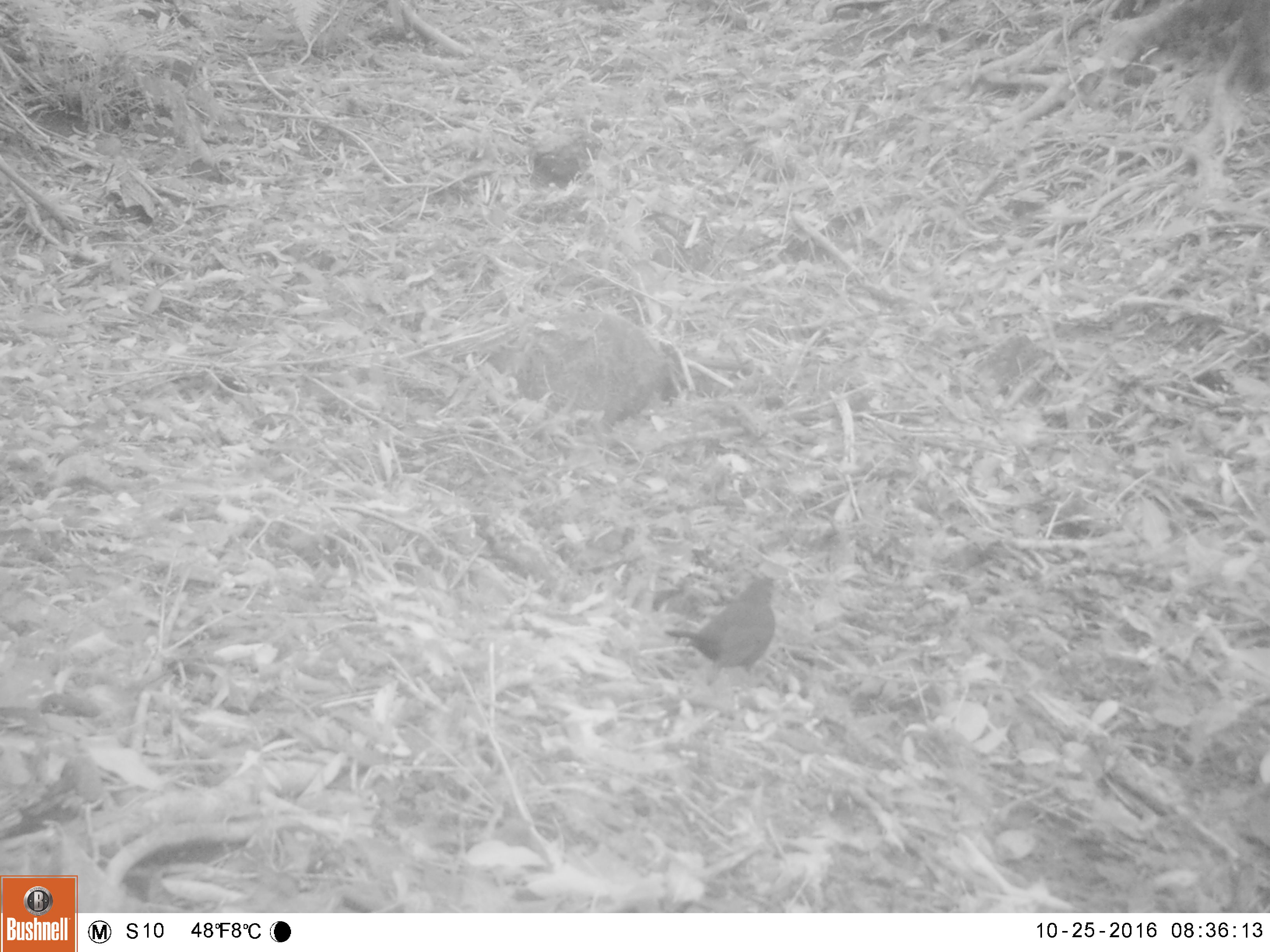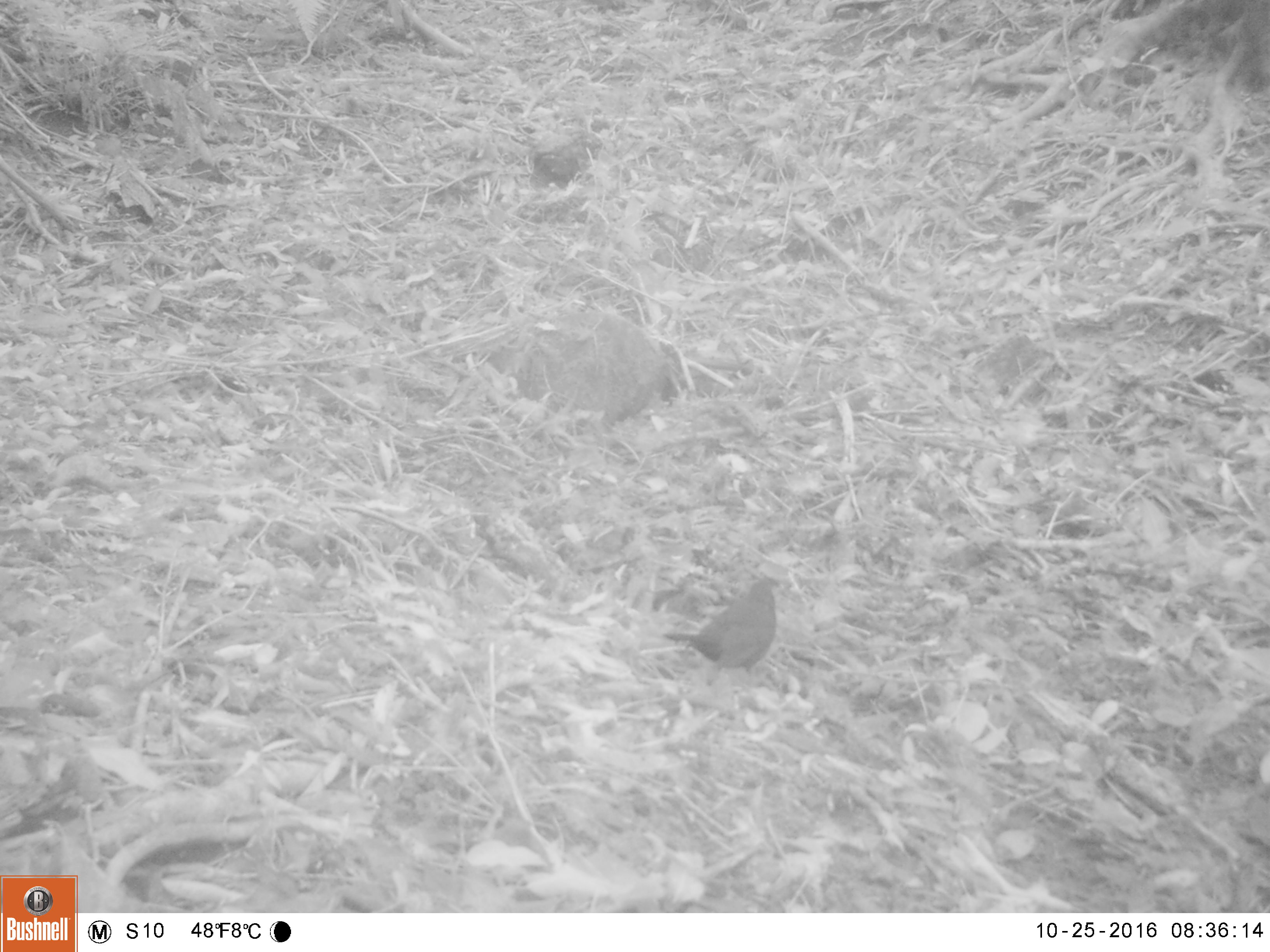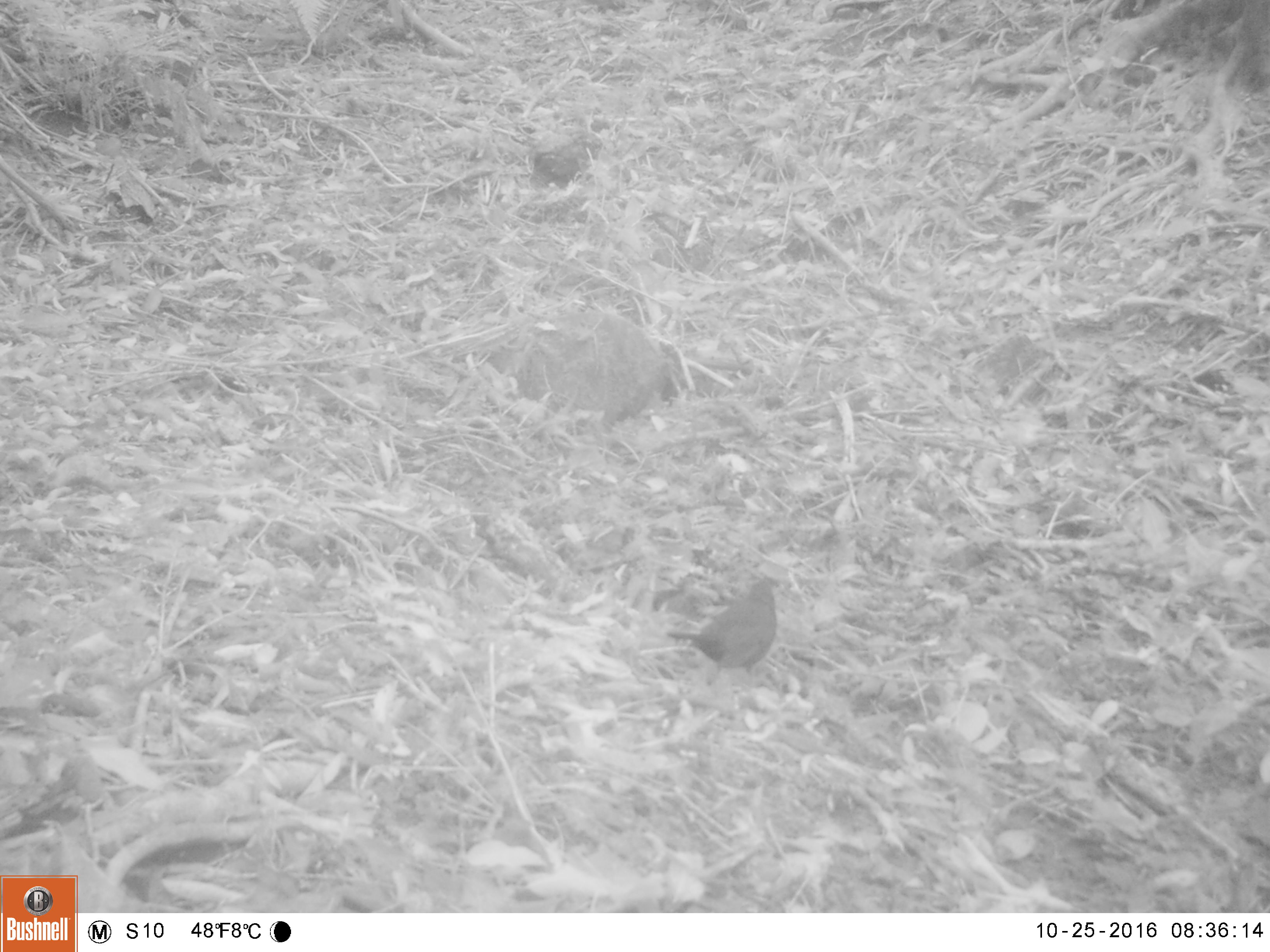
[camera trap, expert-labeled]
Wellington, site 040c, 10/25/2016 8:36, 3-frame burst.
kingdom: Animalia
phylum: Chordata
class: Aves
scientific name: Aves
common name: bird